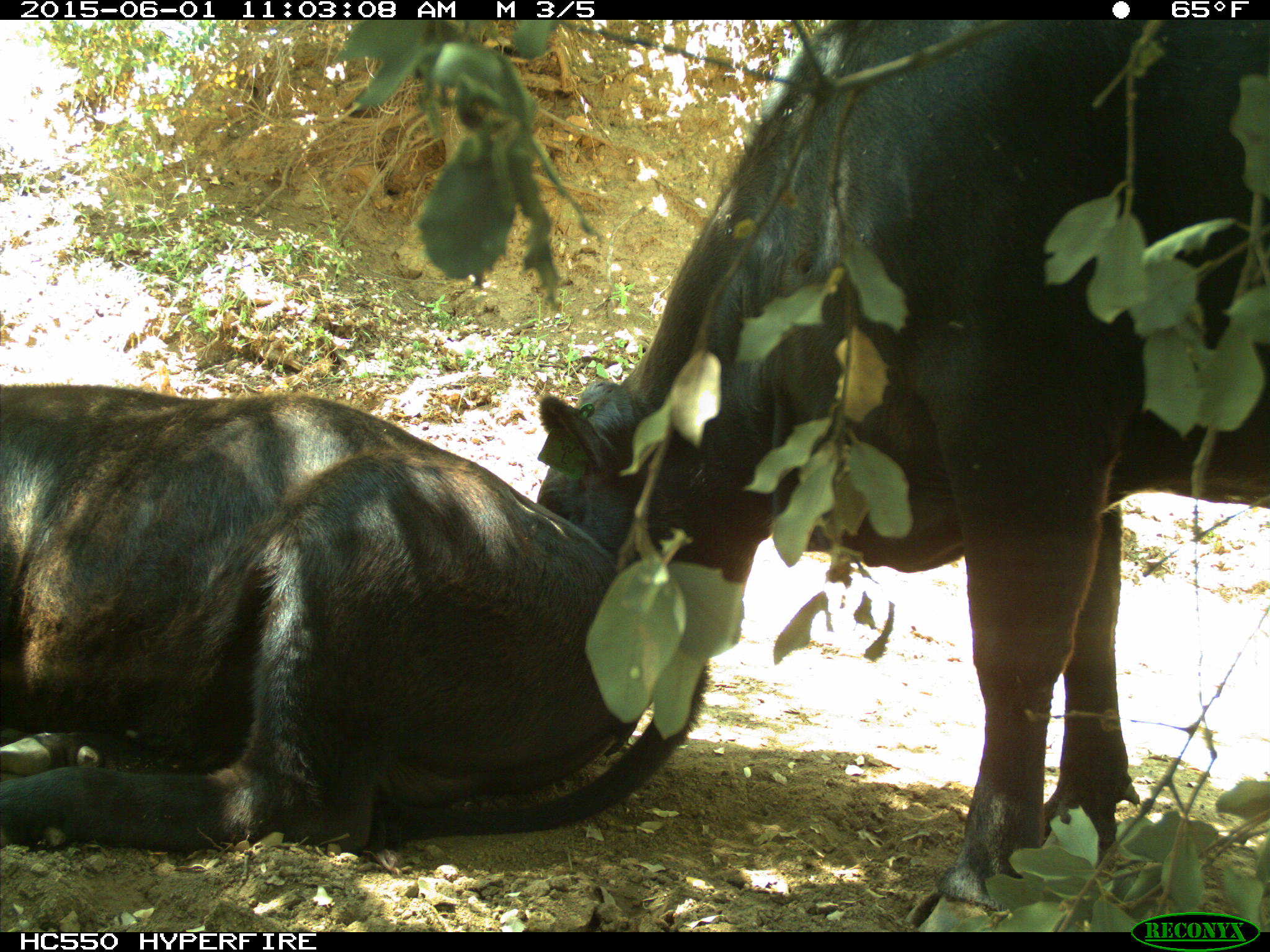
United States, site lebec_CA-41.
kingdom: Animalia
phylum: Chordata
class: Mammalia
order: Artiodactyla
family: Bovidae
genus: Bos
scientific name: Bos taurus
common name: domestic cow